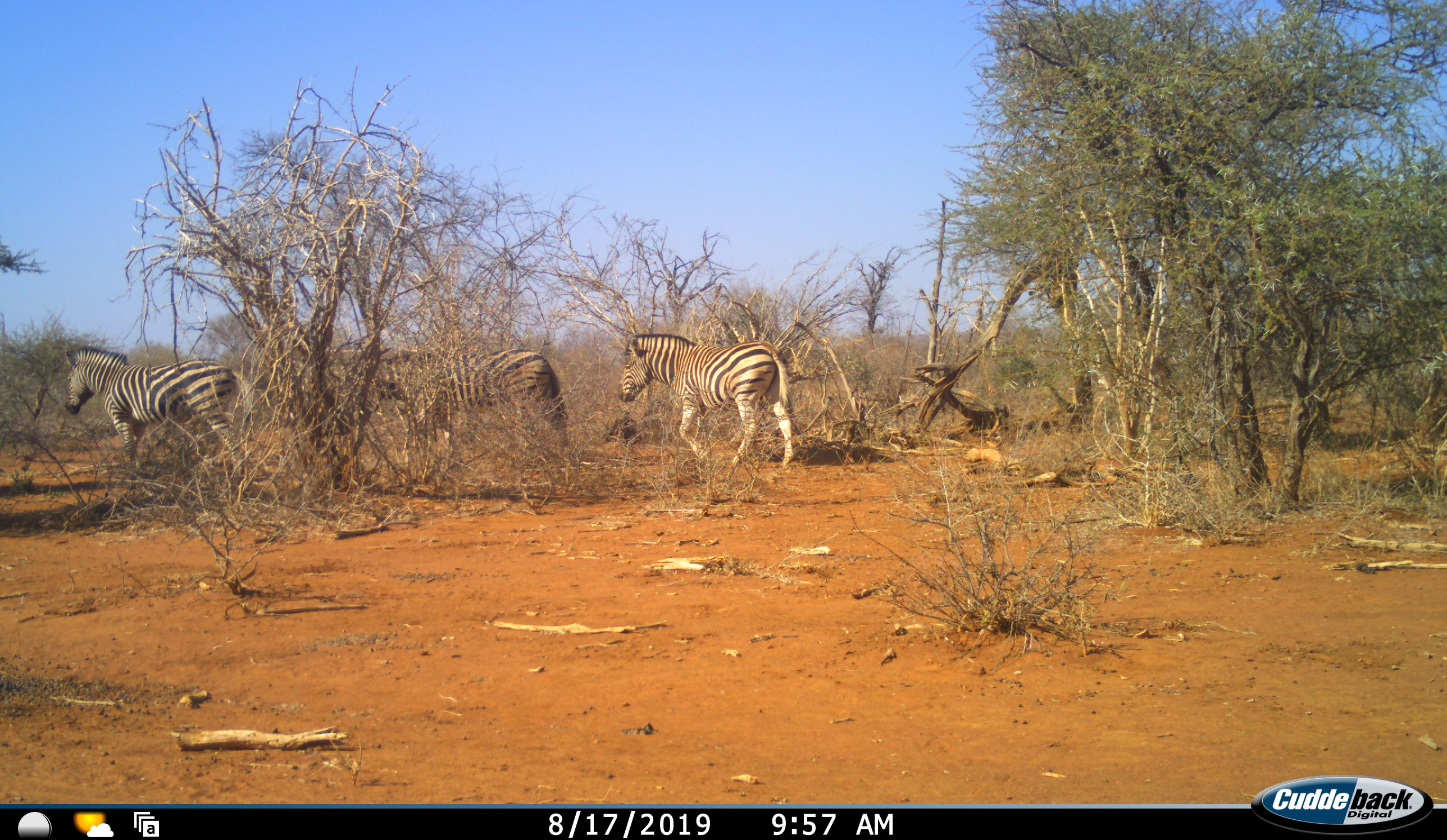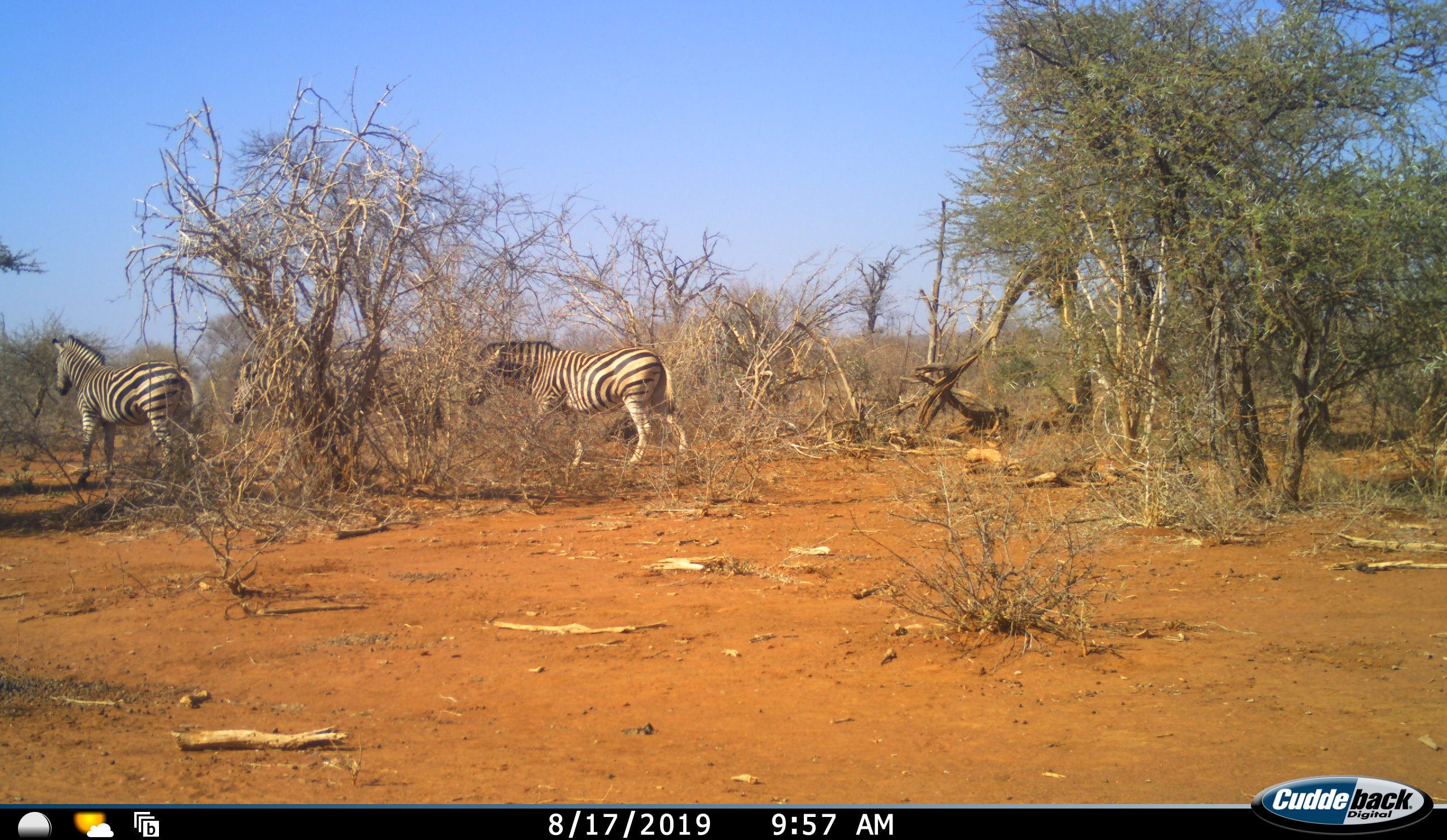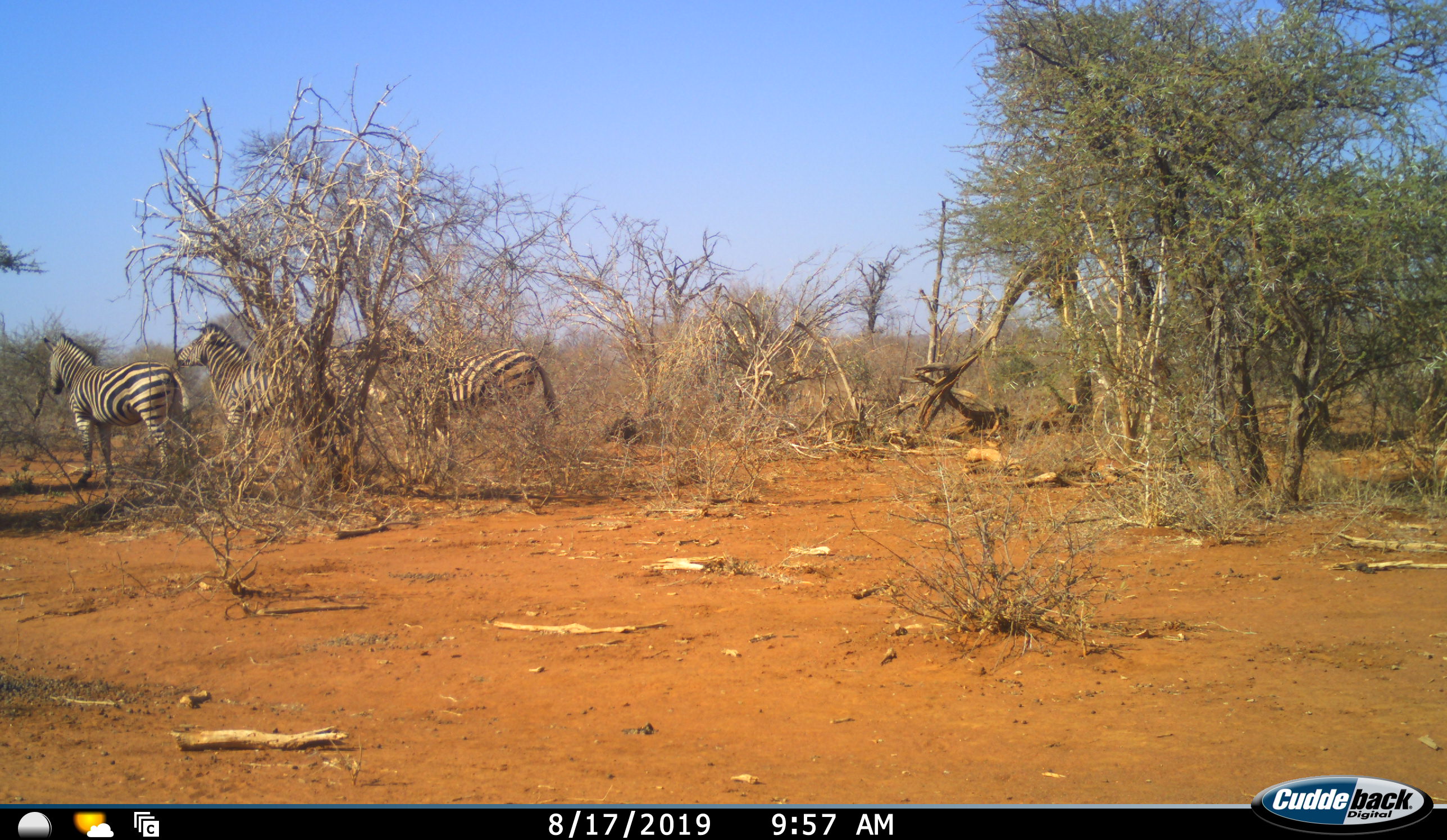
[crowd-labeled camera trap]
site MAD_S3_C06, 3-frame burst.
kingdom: Animalia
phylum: Chordata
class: Mammalia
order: Perissodactyla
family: Equidae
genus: Equus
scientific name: Equus quagga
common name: plains zebra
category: zebraplains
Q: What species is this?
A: Zebraplains (plains zebra) (Equus quagga).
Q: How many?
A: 3.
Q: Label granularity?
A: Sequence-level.